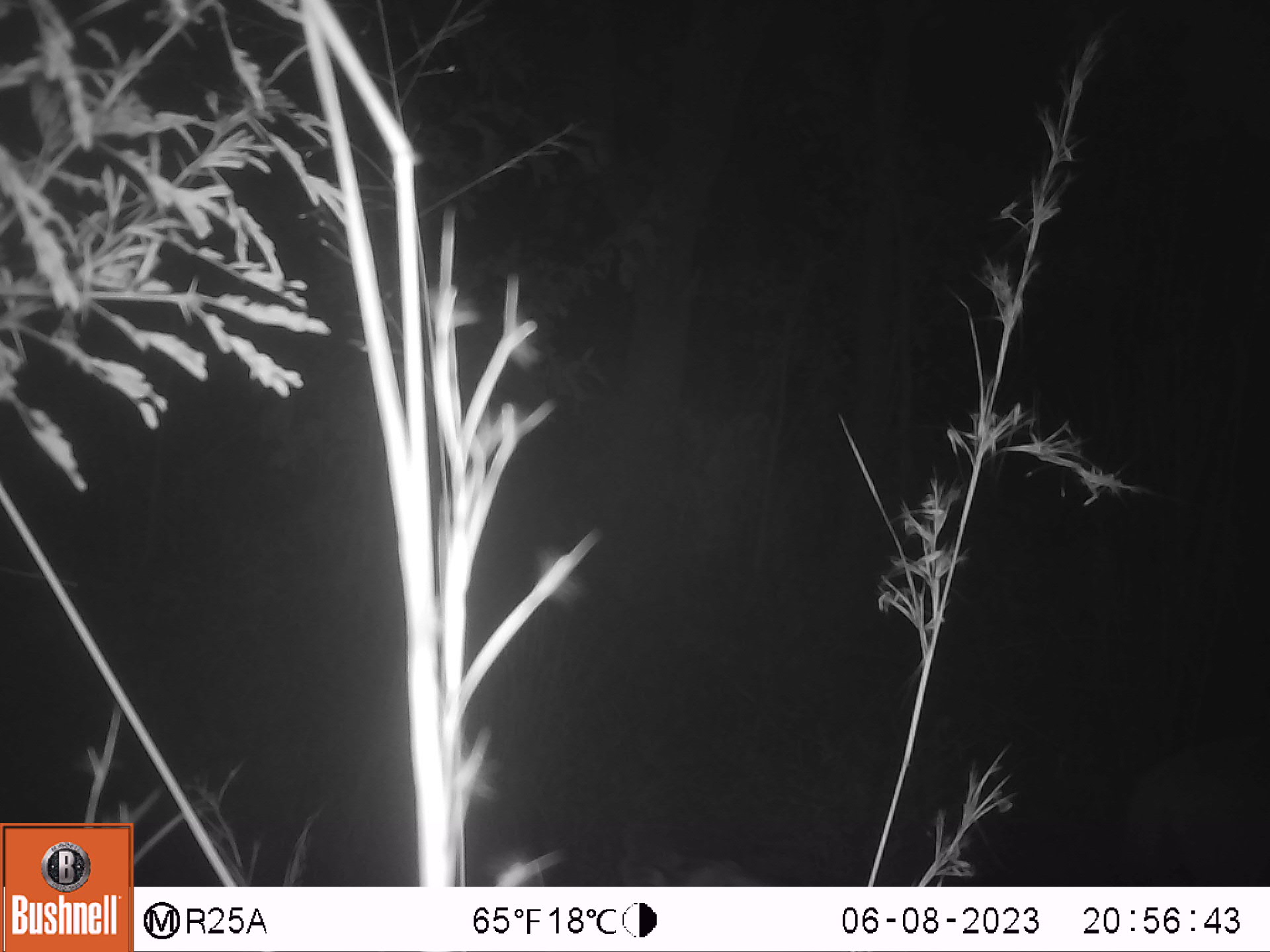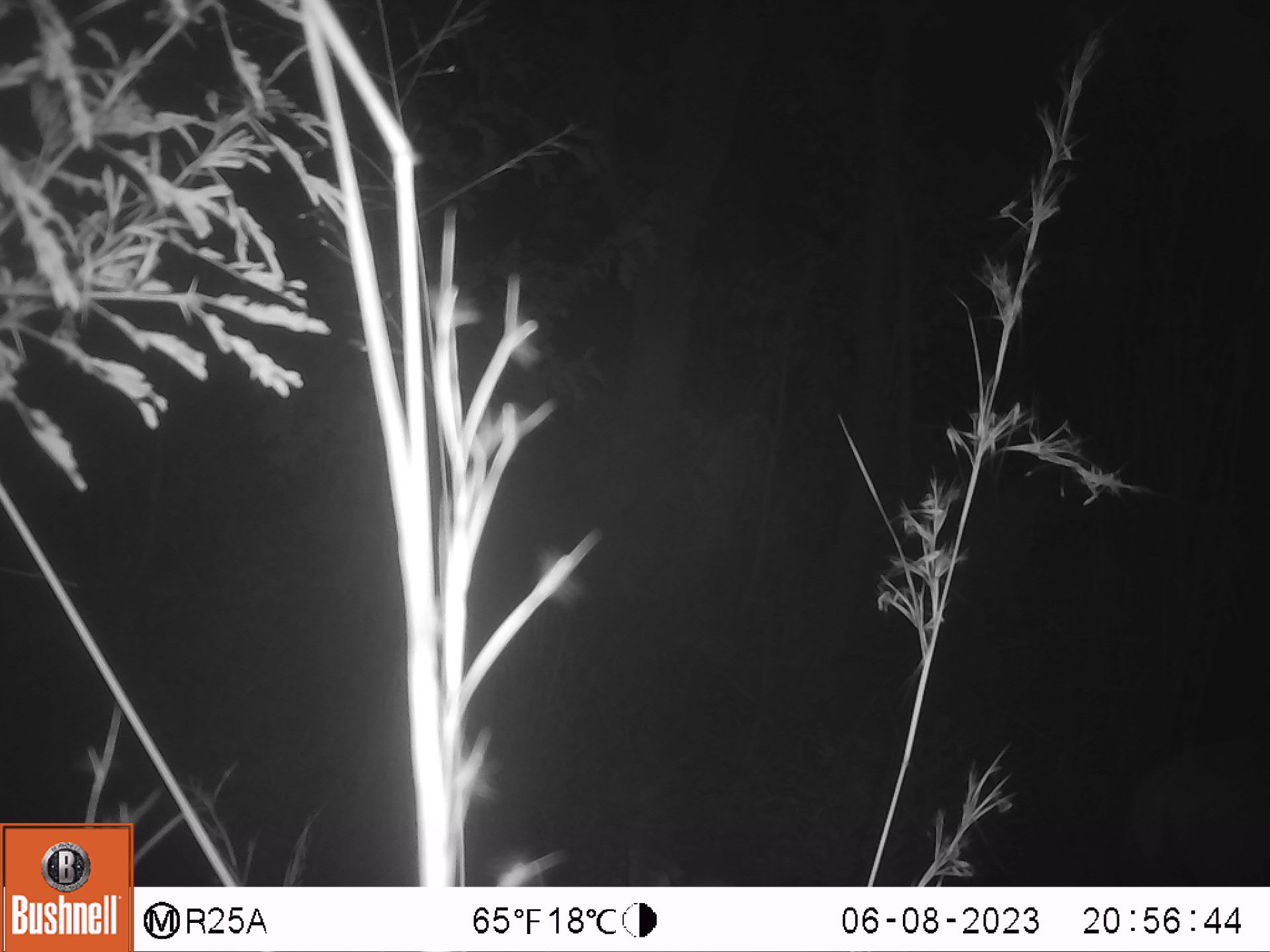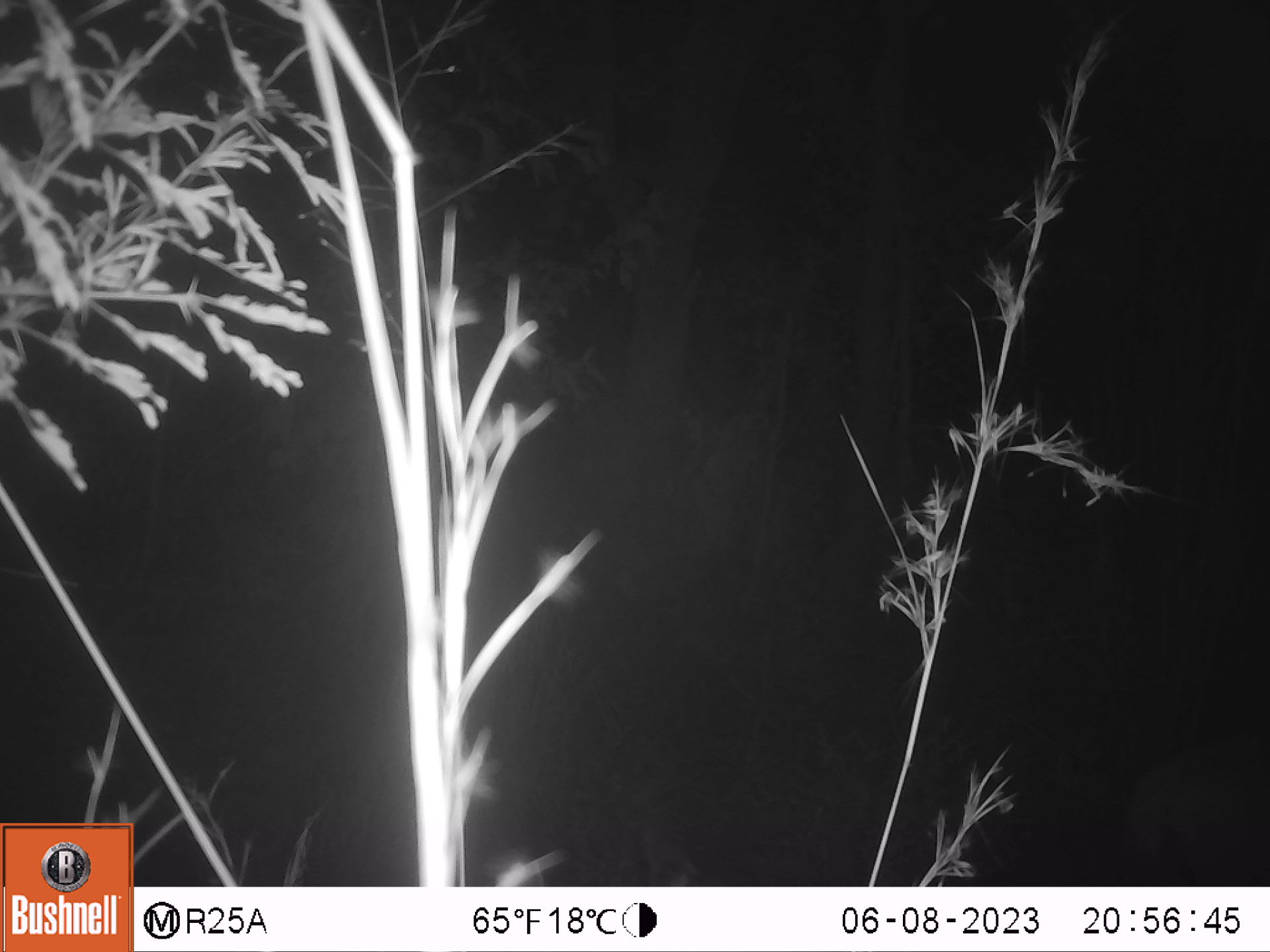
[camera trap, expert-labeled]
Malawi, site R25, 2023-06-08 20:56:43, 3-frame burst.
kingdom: Animalia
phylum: Chordata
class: Mammalia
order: Artiodactyla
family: Bovidae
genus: Tragelaphus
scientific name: Tragelaphus sylvaticus sylvaticus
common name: cape bushbuck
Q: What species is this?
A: Cape bushbuck (Tragelaphus sylvaticus sylvaticus).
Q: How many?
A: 1.